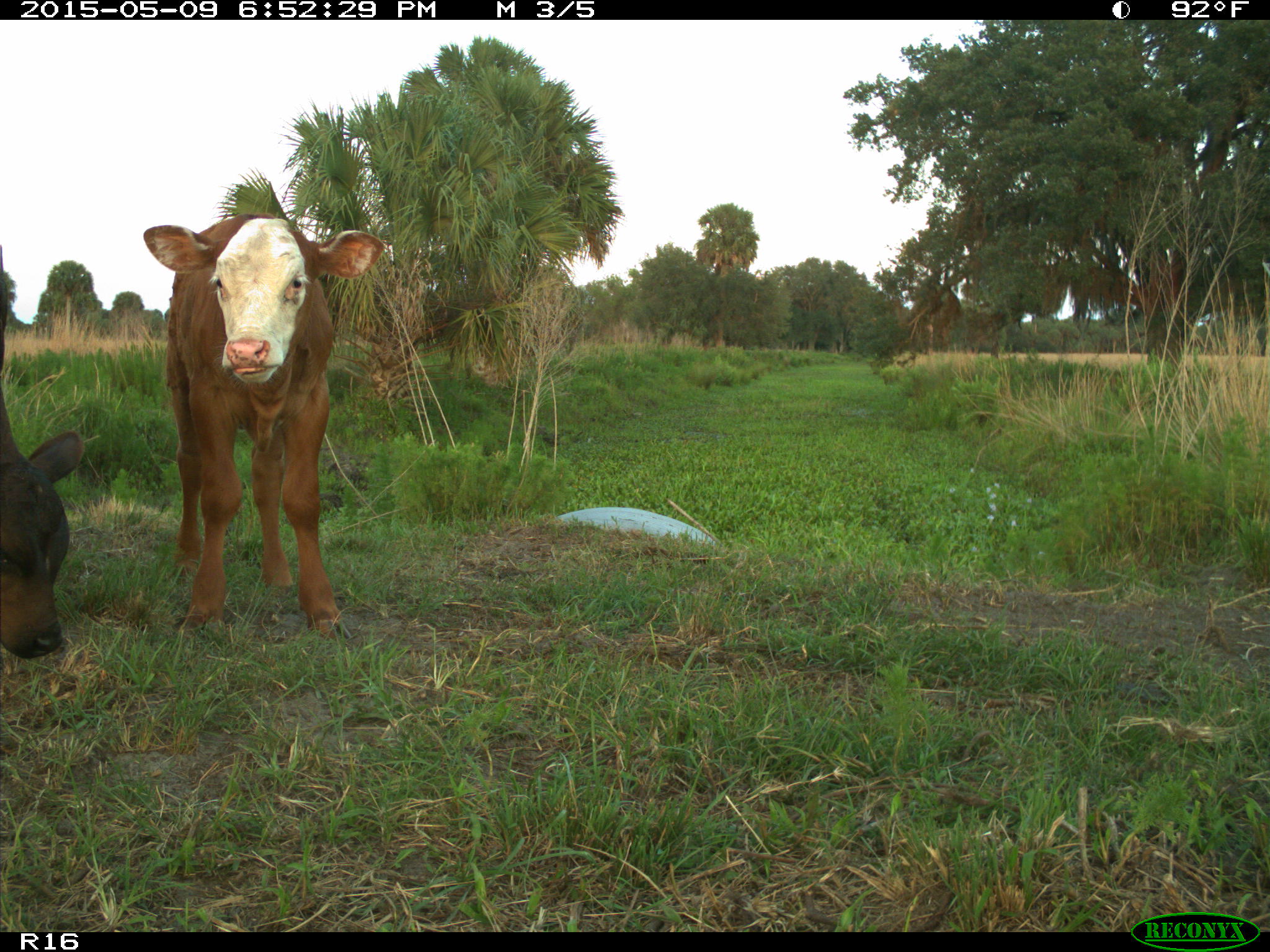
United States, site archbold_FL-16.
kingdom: Animalia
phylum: Chordata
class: Mammalia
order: Artiodactyla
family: Bovidae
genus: Bos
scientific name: Bos taurus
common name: domestic cow